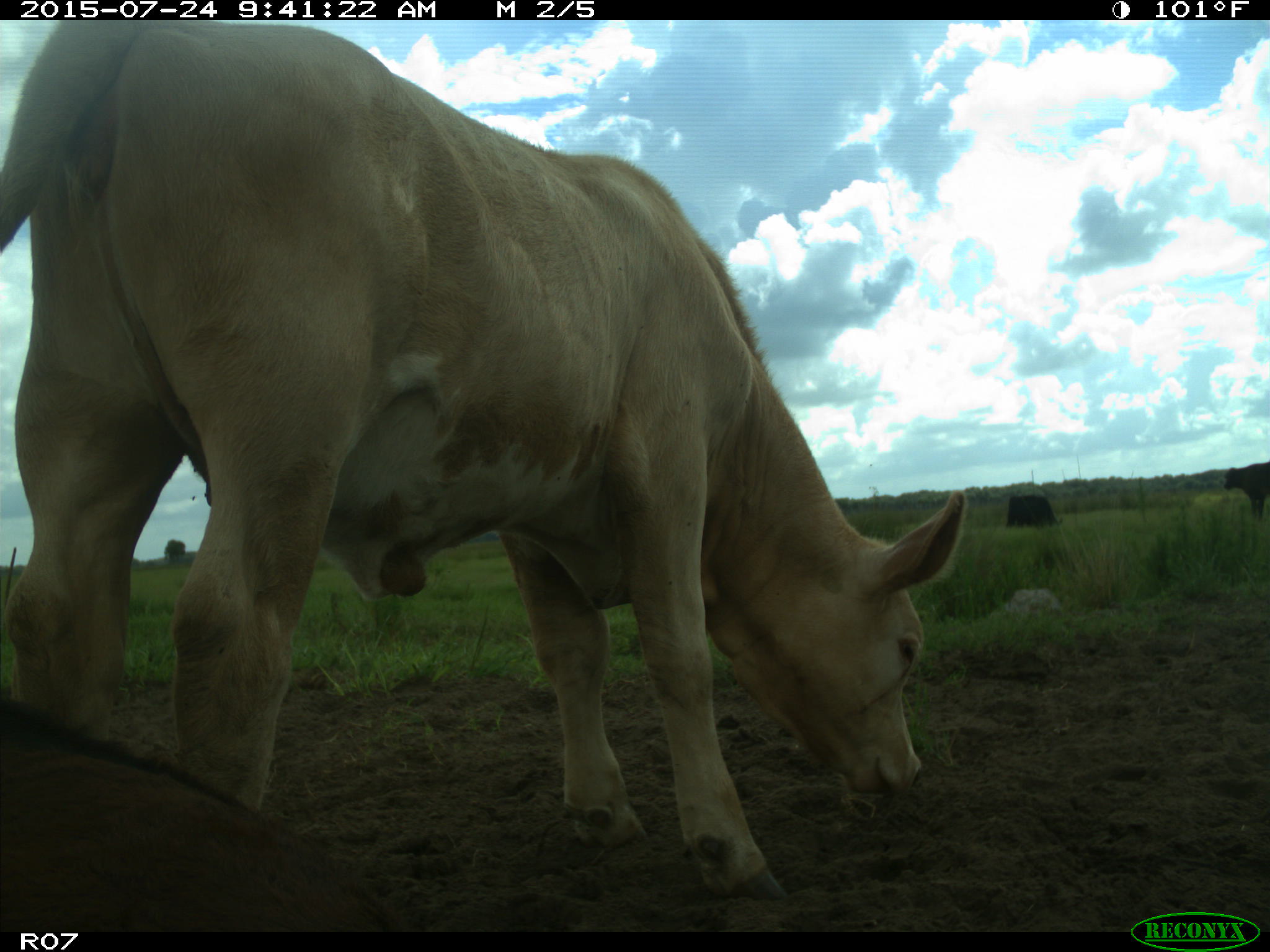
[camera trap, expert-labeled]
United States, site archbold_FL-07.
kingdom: Animalia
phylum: Chordata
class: Mammalia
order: Artiodactyla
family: Bovidae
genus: Bos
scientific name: Bos taurus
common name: domestic cow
Bos taurus (domestic cow).